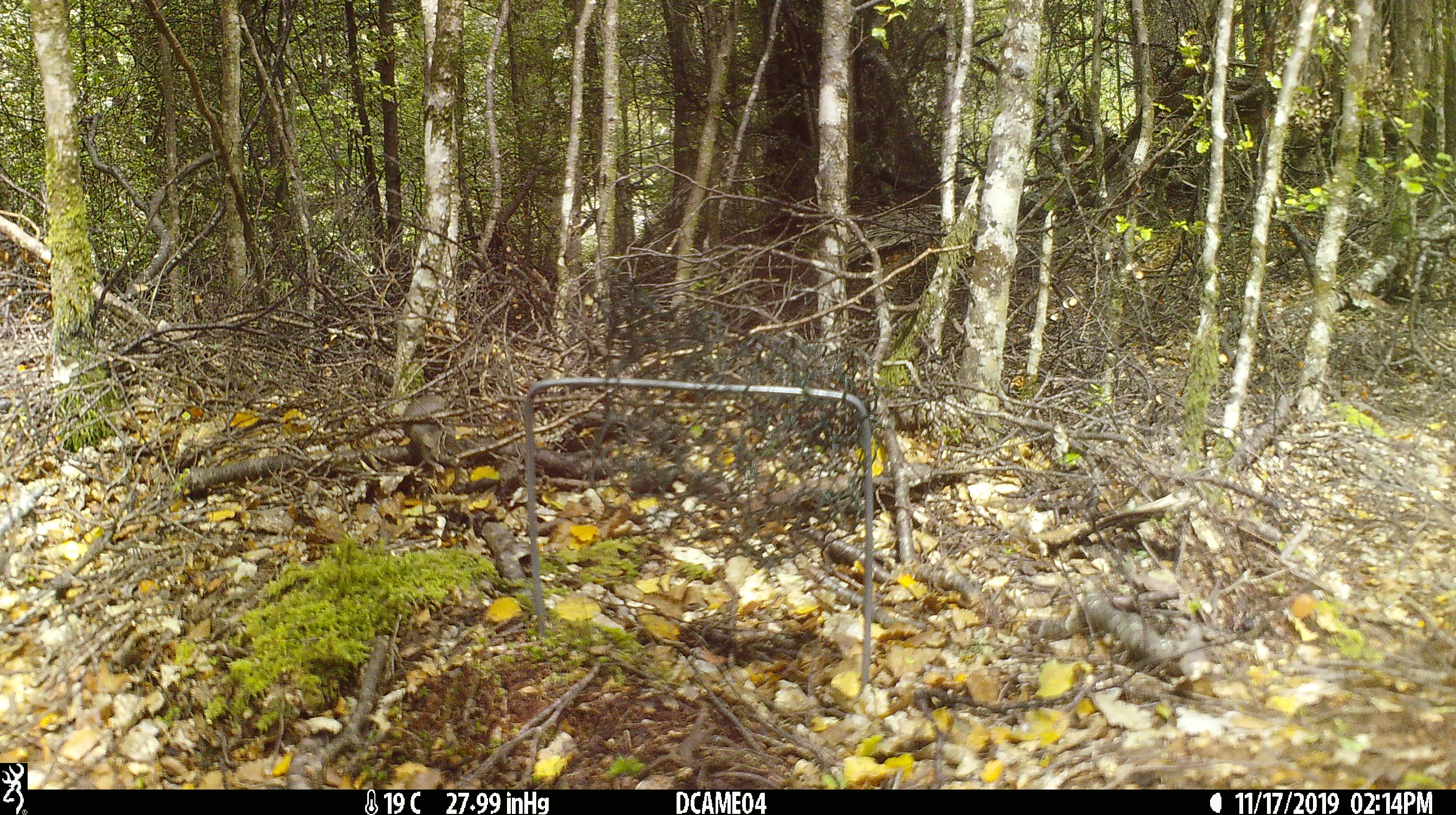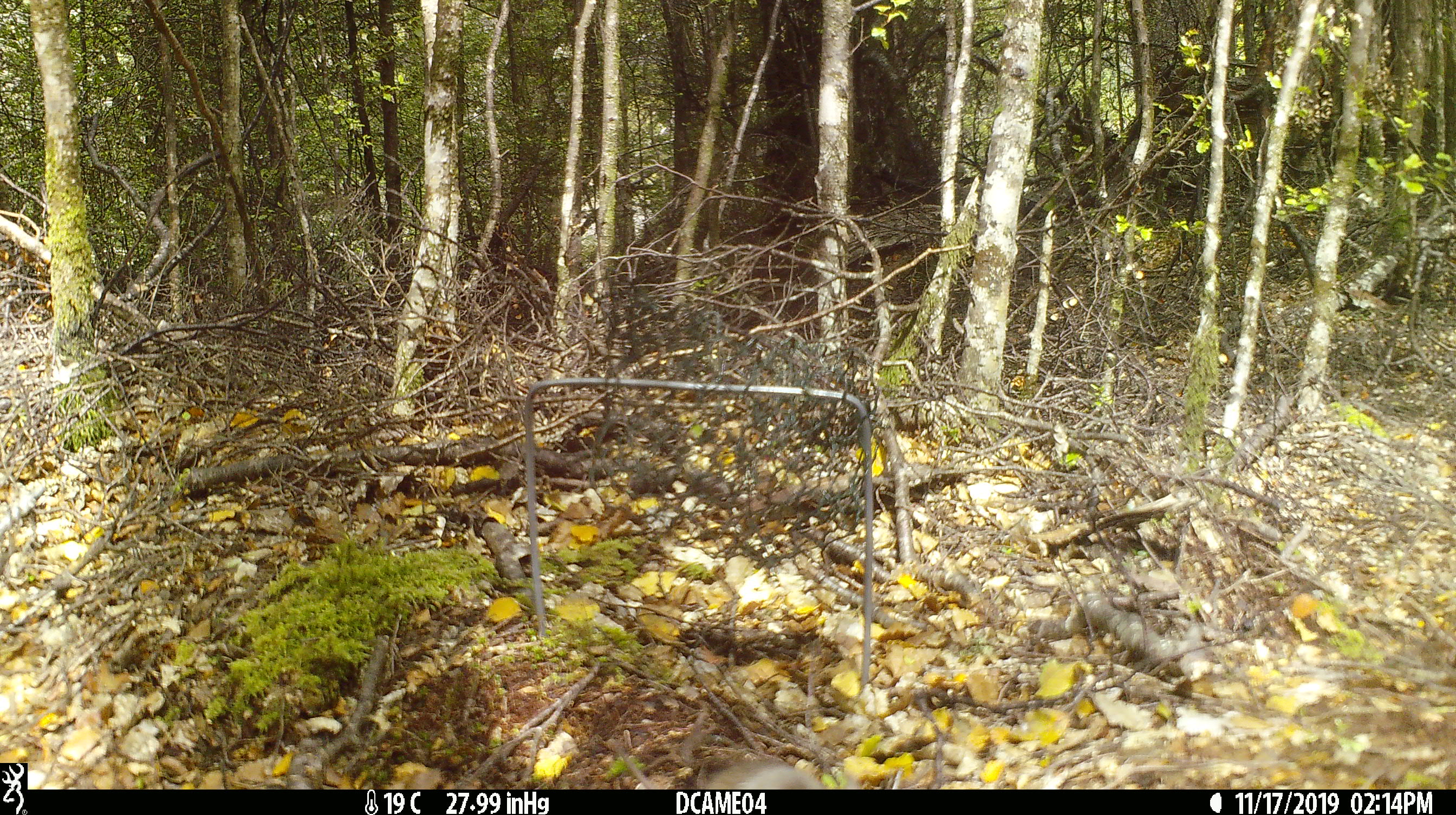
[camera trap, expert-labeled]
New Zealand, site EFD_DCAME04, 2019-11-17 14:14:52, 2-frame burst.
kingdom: Animalia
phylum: Chordata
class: Mammalia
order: Rodentia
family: Muridae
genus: Mus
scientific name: Mus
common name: mouse